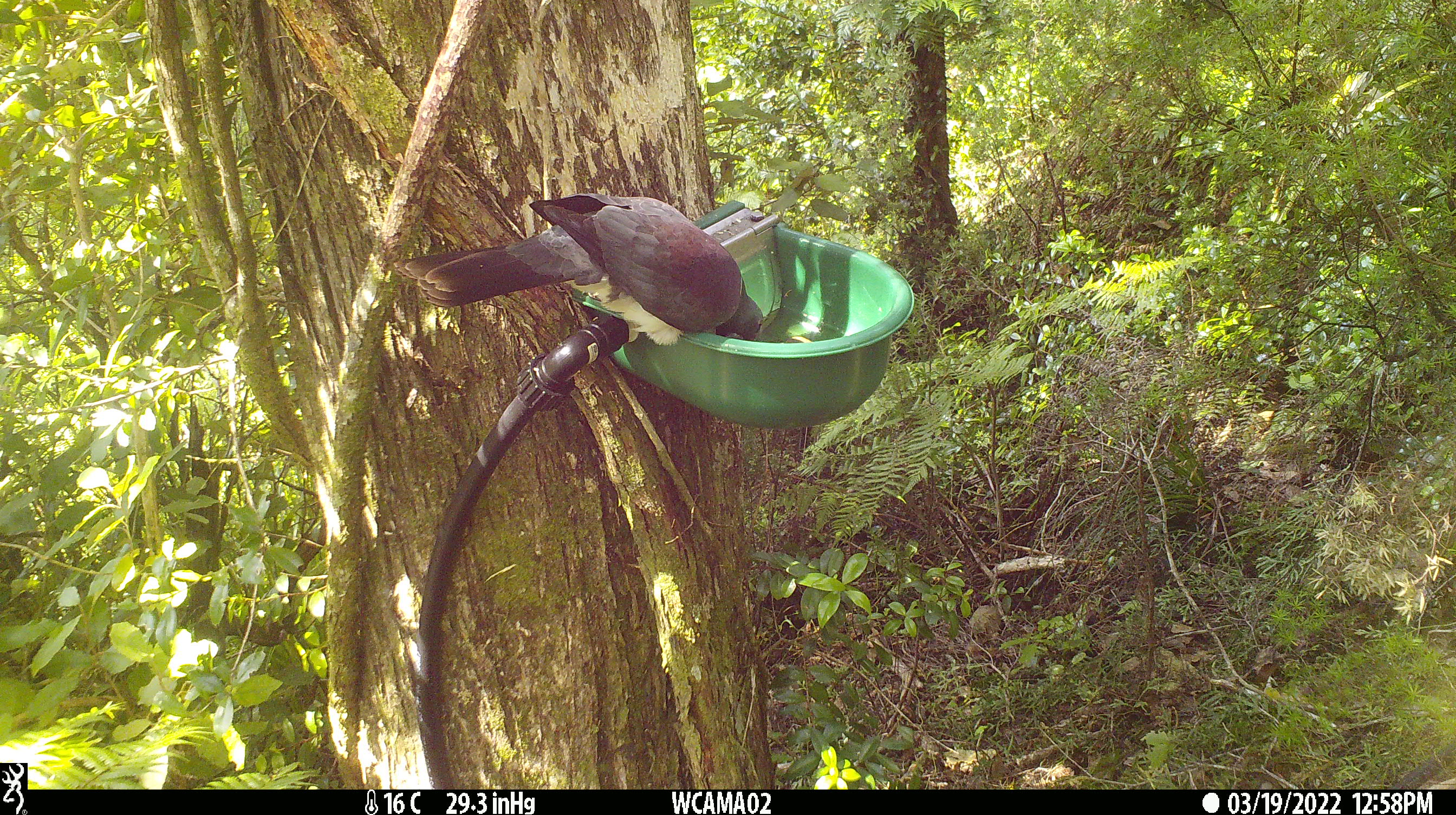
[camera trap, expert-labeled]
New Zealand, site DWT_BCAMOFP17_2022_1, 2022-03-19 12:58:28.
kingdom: Animalia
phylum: Chordata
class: Aves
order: Columbiformes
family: Columbidae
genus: Hemiphaga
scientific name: Hemiphaga novaeseelandiae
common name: new zealand pigeon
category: kereru